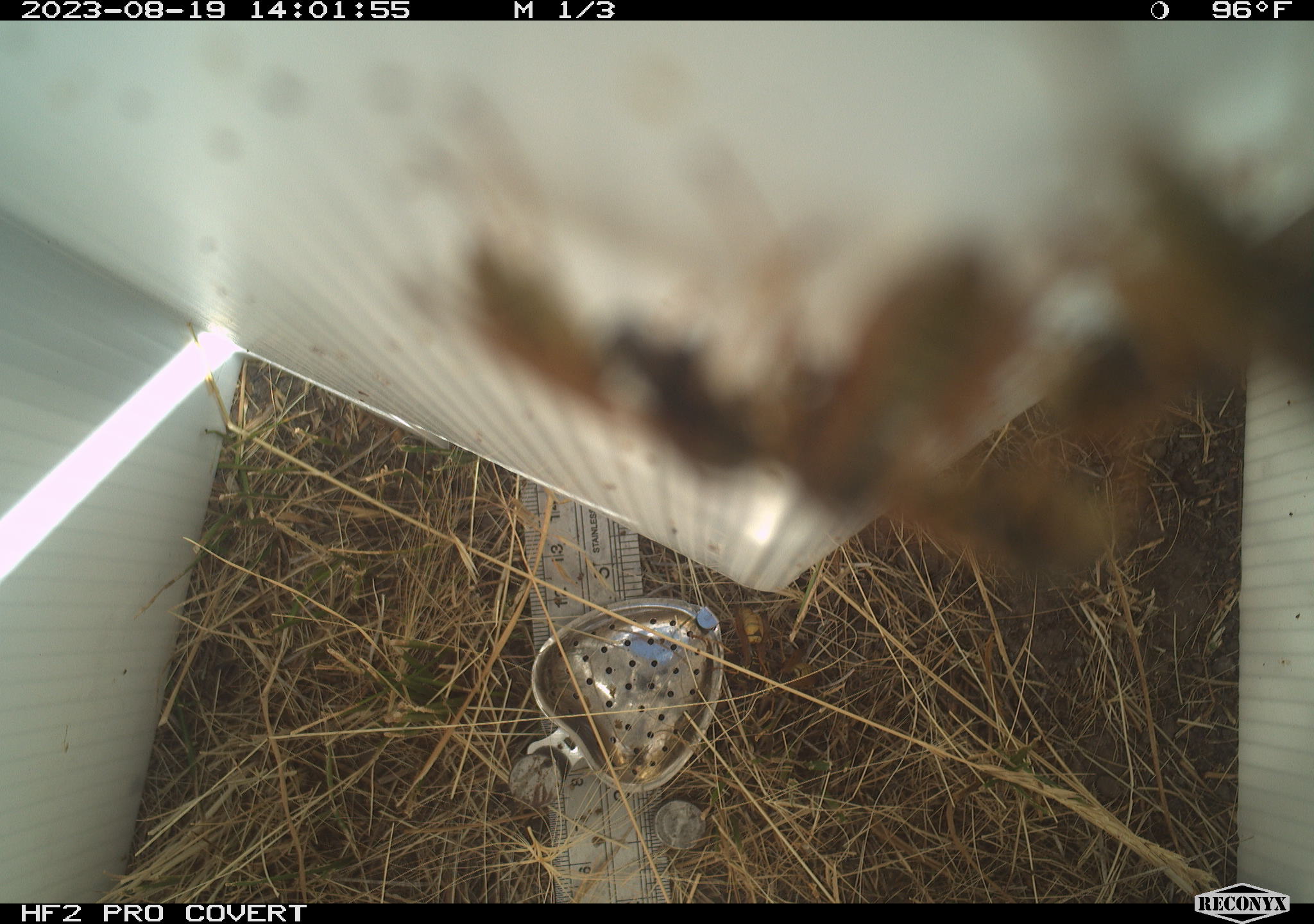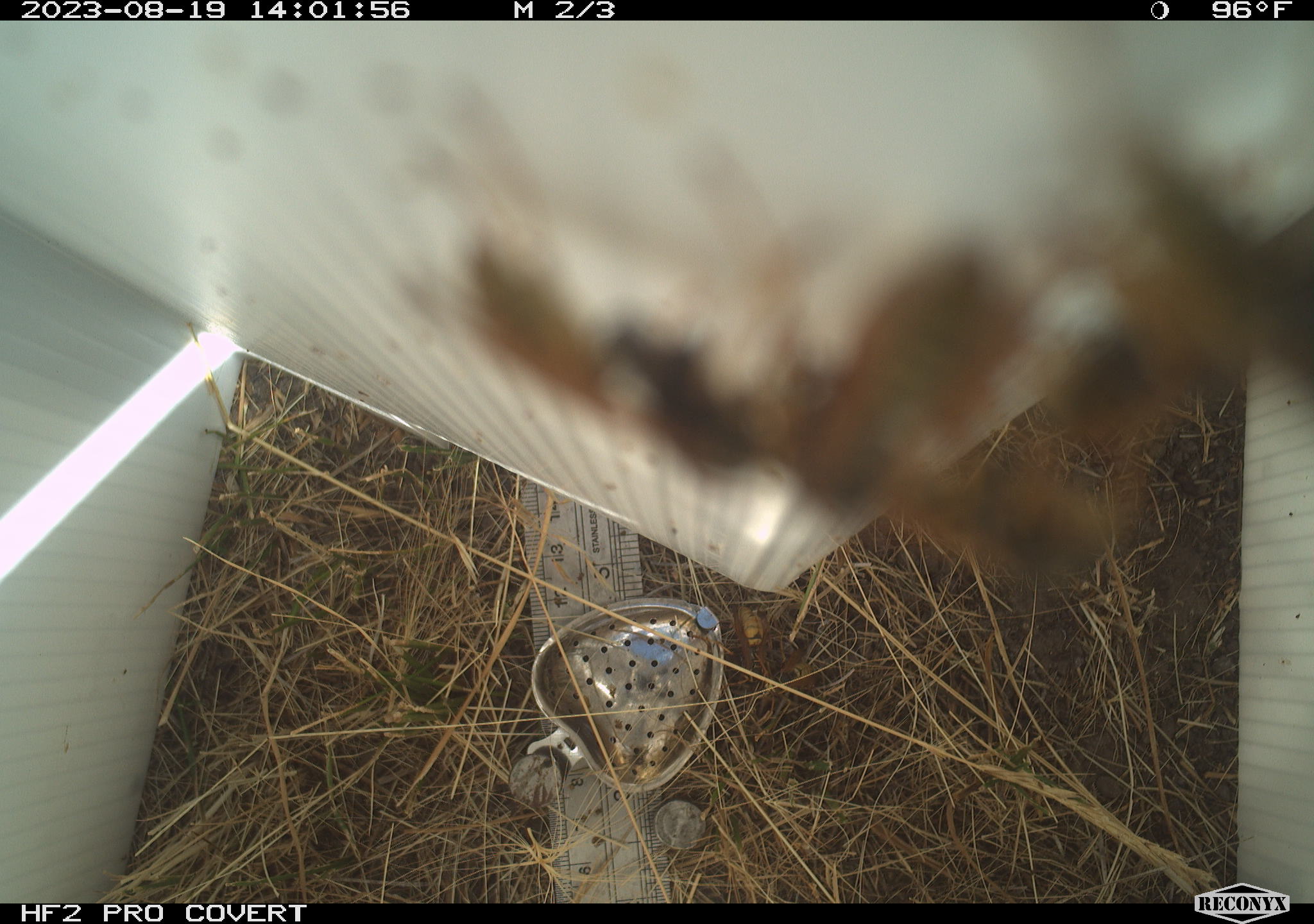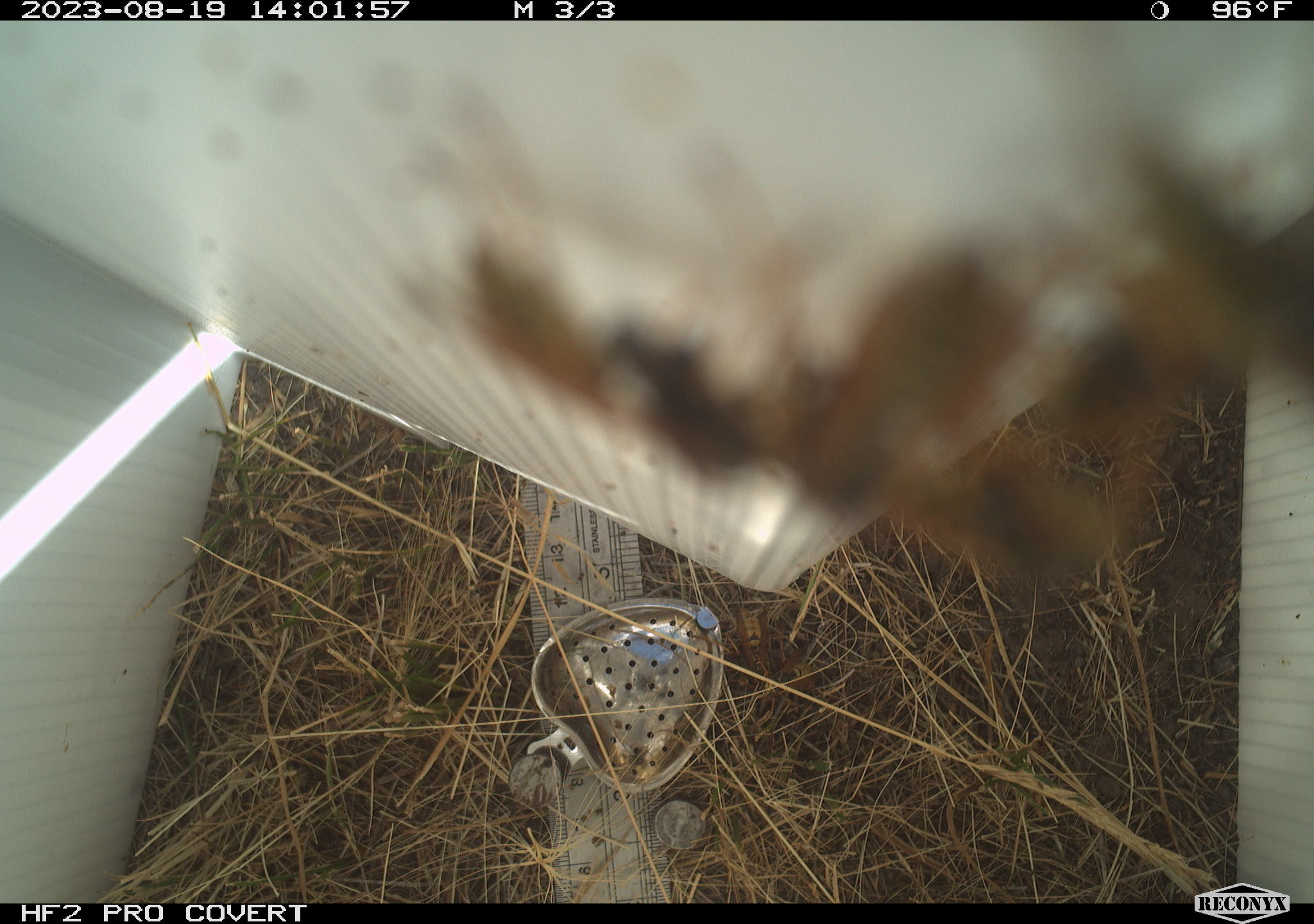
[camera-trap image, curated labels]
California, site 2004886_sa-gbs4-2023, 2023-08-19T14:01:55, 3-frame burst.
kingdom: Animalia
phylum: Arthropoda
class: Insecta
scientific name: Insecta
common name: insect